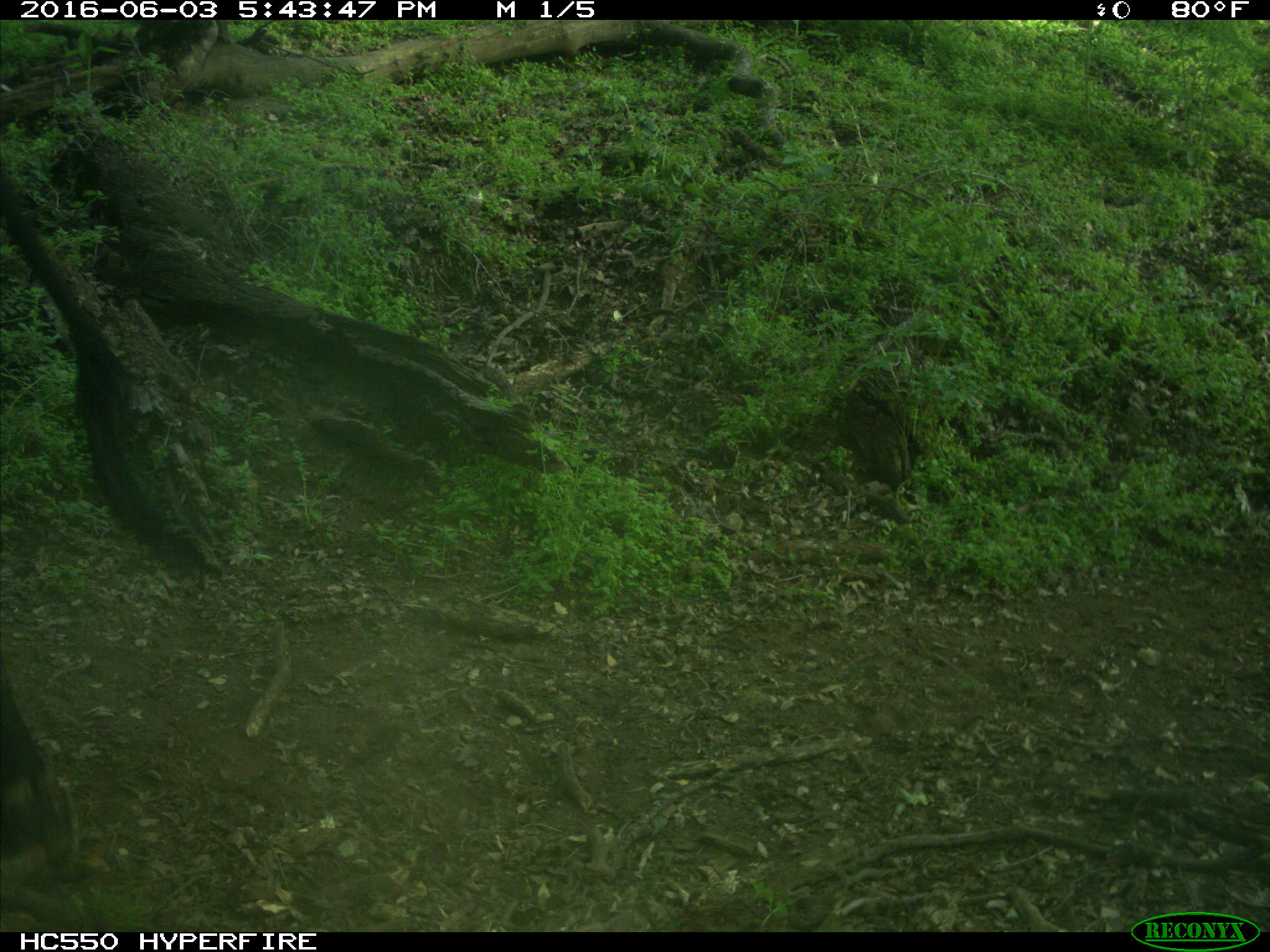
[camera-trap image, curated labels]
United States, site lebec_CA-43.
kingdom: Animalia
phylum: Chordata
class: Mammalia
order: Artiodactyla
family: Bovidae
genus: Bos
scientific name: Bos taurus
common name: domestic cow